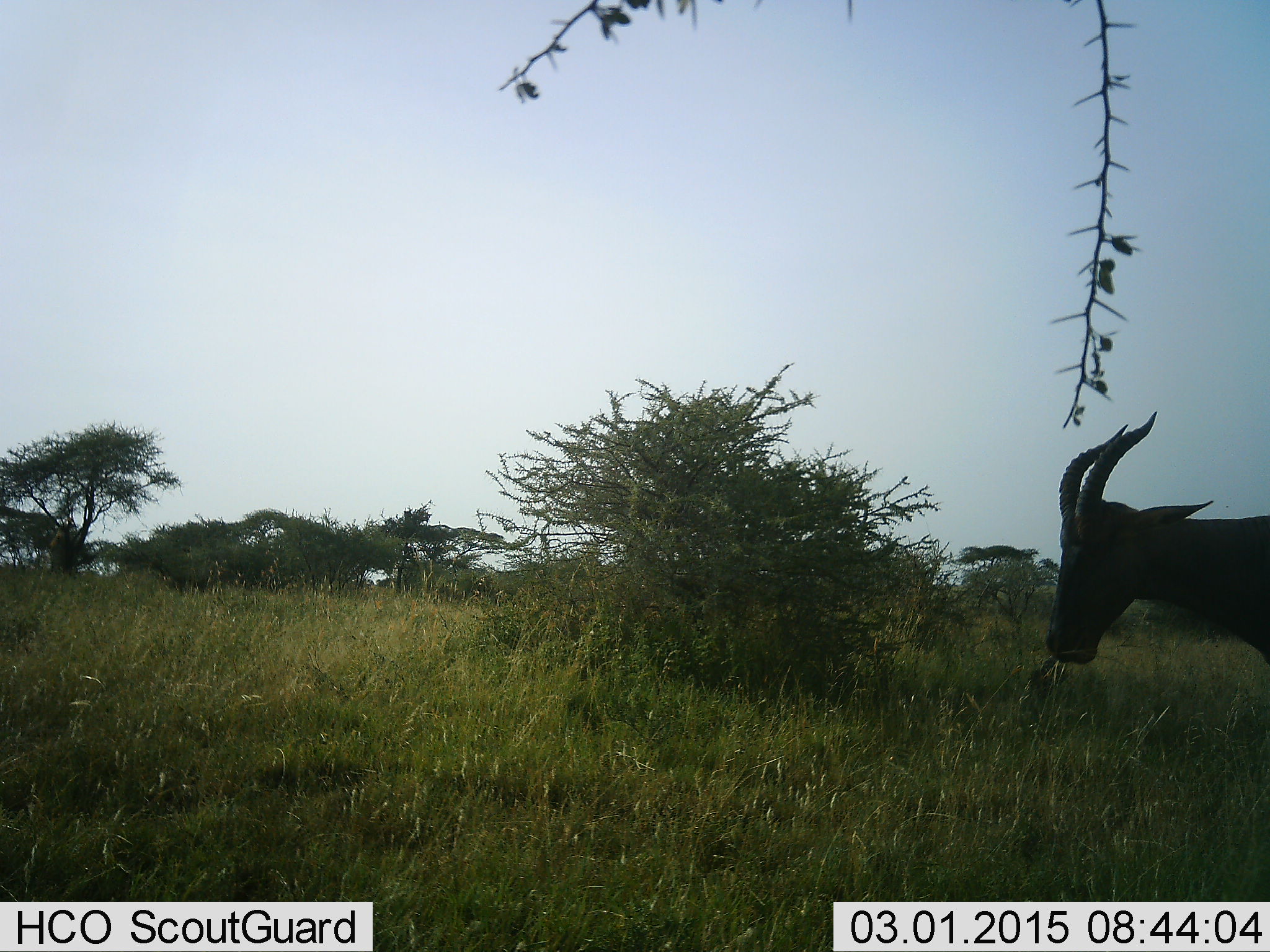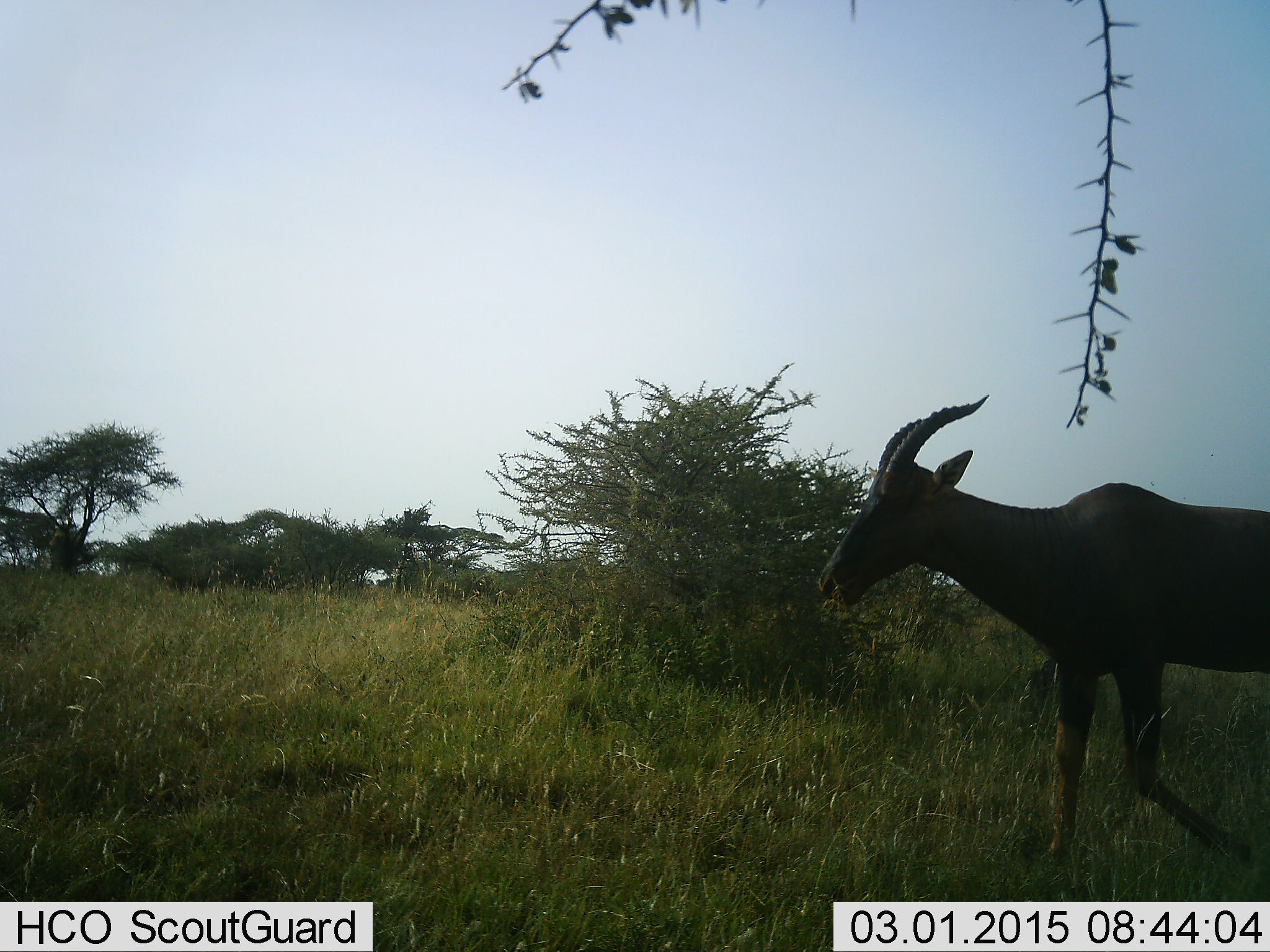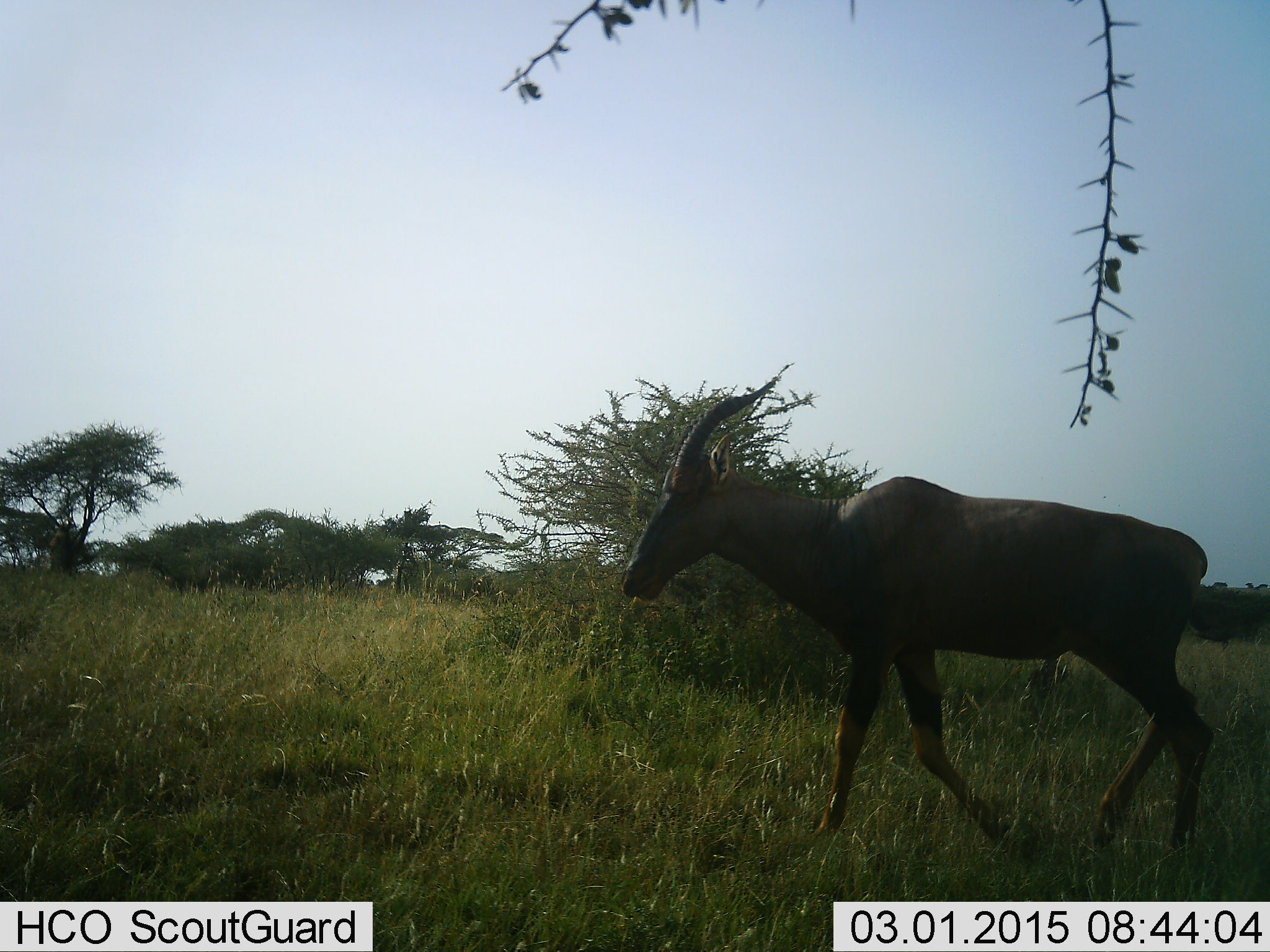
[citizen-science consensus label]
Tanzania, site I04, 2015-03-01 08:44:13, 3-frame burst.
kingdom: Animalia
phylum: Chordata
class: Mammalia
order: Artiodactyla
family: Bovidae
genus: Damaliscus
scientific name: Damaliscus lunatus jimela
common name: topi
Topi (Damaliscus lunatus jimela), count 1. Behavior (volunteer vote fractions): standing 10%, resting 0%, moving 90%, interacting 0%. Young present (vote fraction): 0%. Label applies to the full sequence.